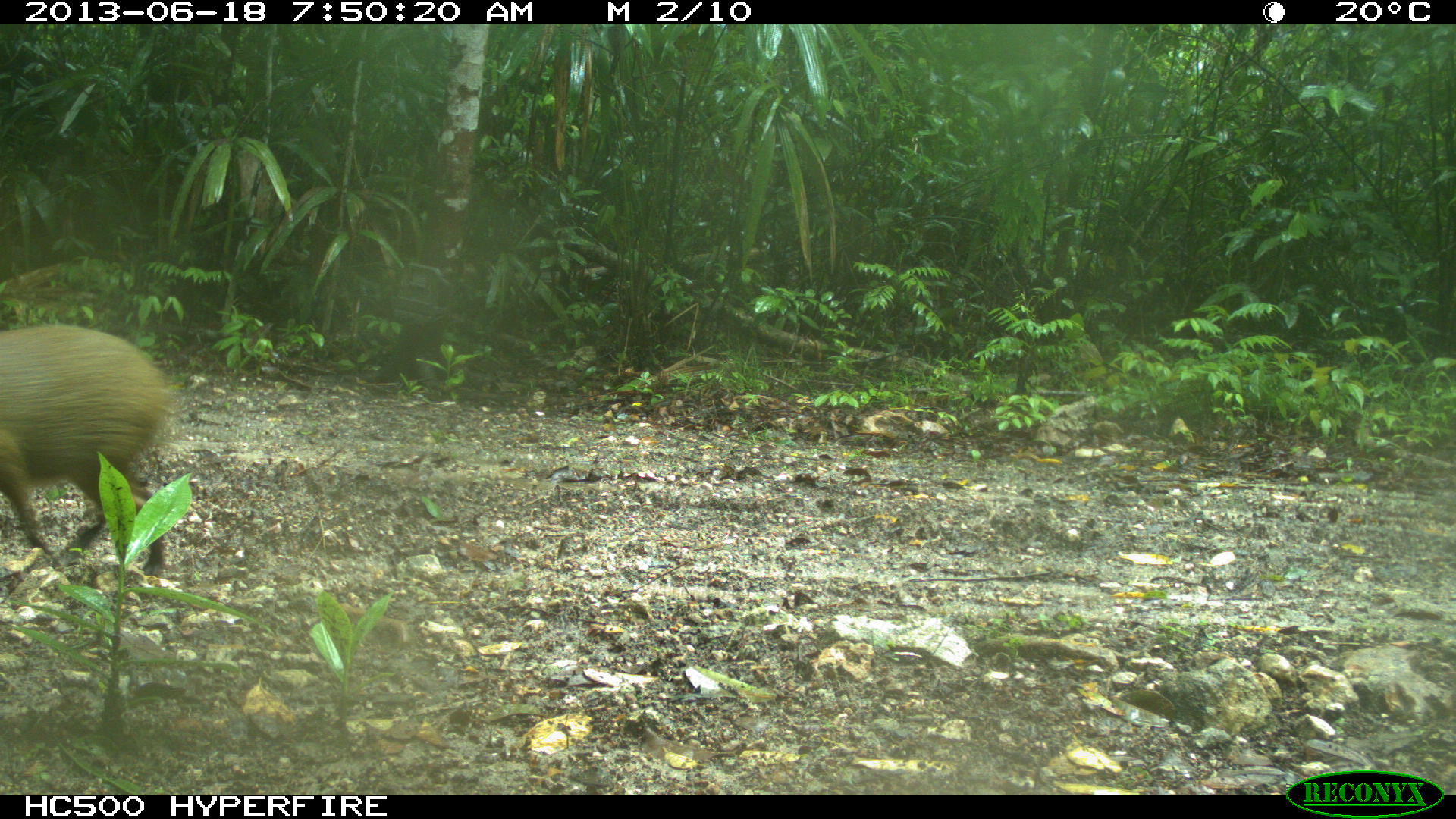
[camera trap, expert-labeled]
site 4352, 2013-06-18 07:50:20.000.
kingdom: Animalia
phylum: Chordata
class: Mammalia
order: Rodentia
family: Dasyproctidae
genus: Dasyprocta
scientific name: Dasyprocta punctata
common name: central american agouti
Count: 1.